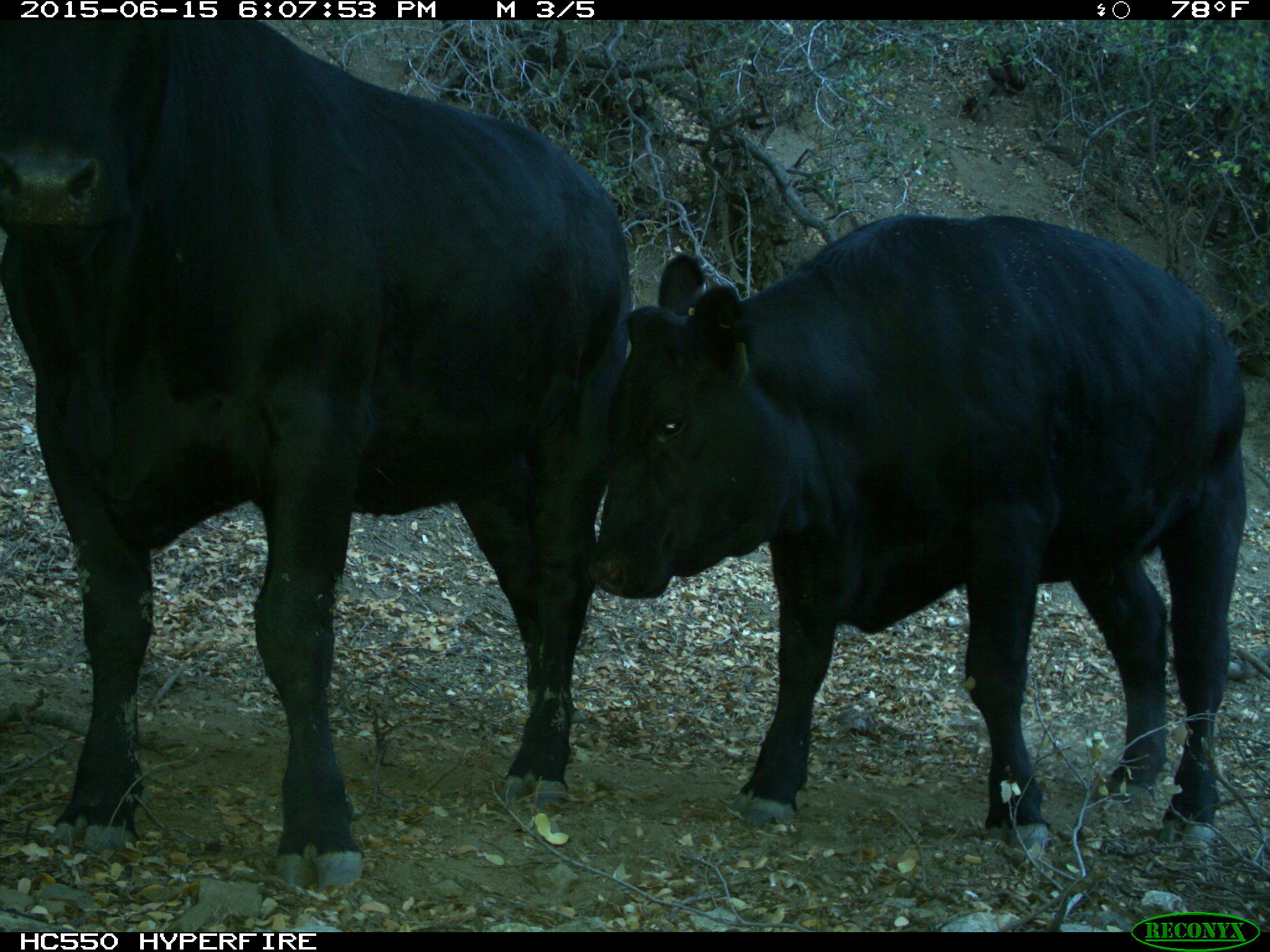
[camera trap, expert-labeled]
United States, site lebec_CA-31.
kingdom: Animalia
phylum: Chordata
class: Mammalia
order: Artiodactyla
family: Bovidae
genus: Bos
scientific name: Bos taurus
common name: domestic cow